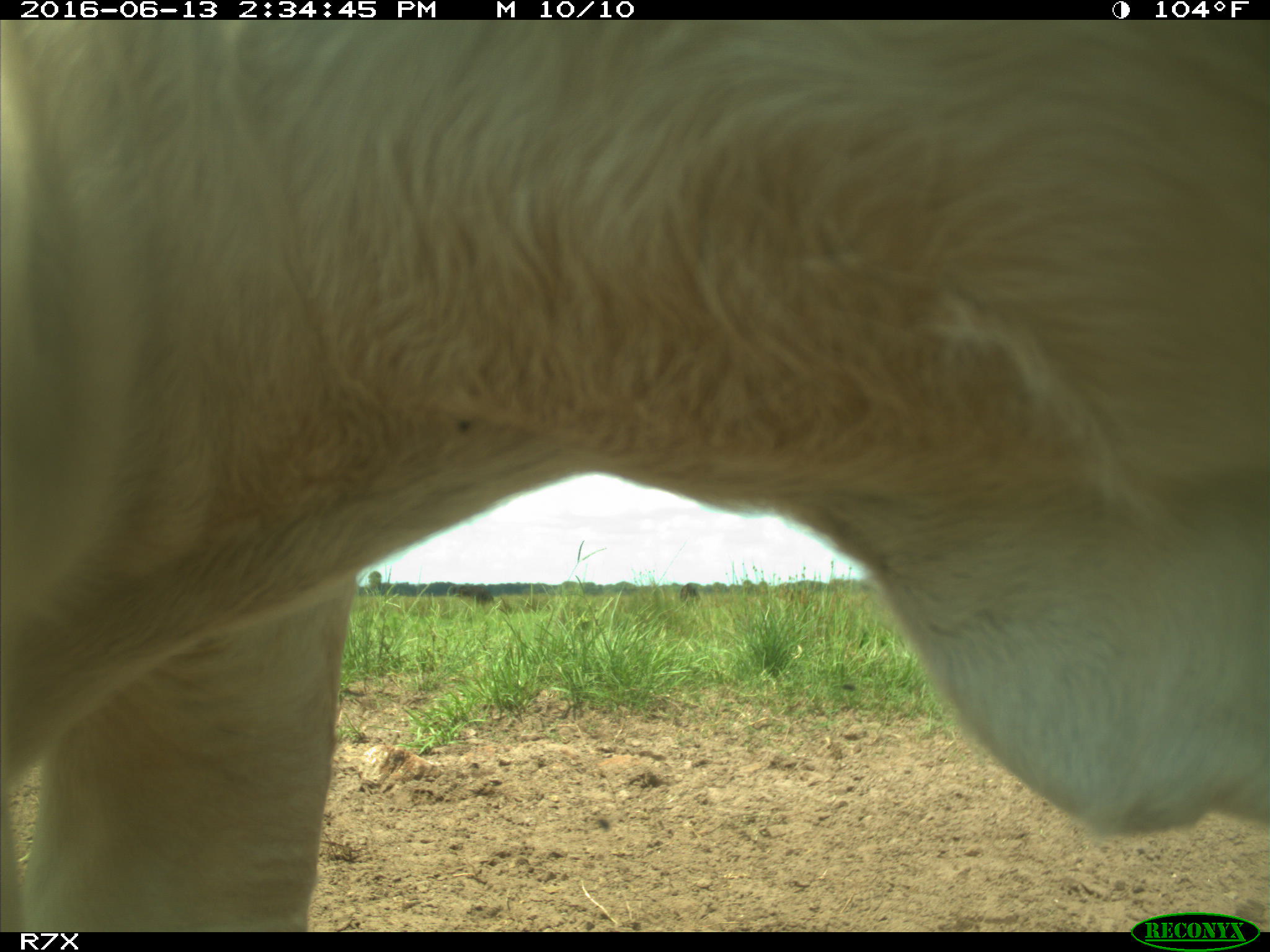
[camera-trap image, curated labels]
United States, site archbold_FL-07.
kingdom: Animalia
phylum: Chordata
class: Mammalia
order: Artiodactyla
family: Bovidae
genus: Bos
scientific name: Bos taurus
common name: domestic cow